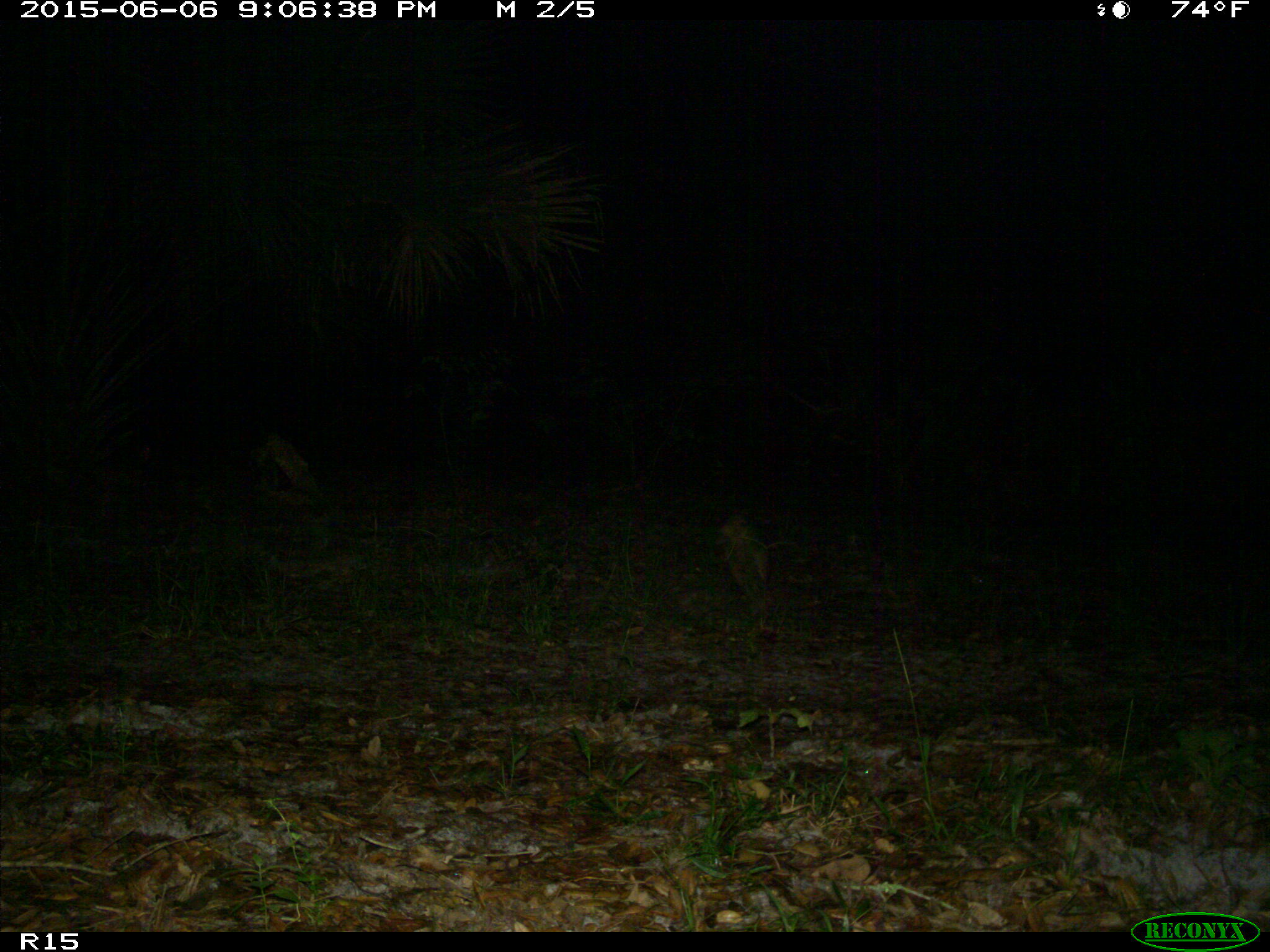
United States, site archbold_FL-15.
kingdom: Animalia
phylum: Chordata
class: Mammalia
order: Cingulata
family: Dasypodidae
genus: Dasypus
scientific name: Dasypus novemcinctus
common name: nine-banded armadillo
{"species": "Dasypus novemcinctus (nine-banded armadillo)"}